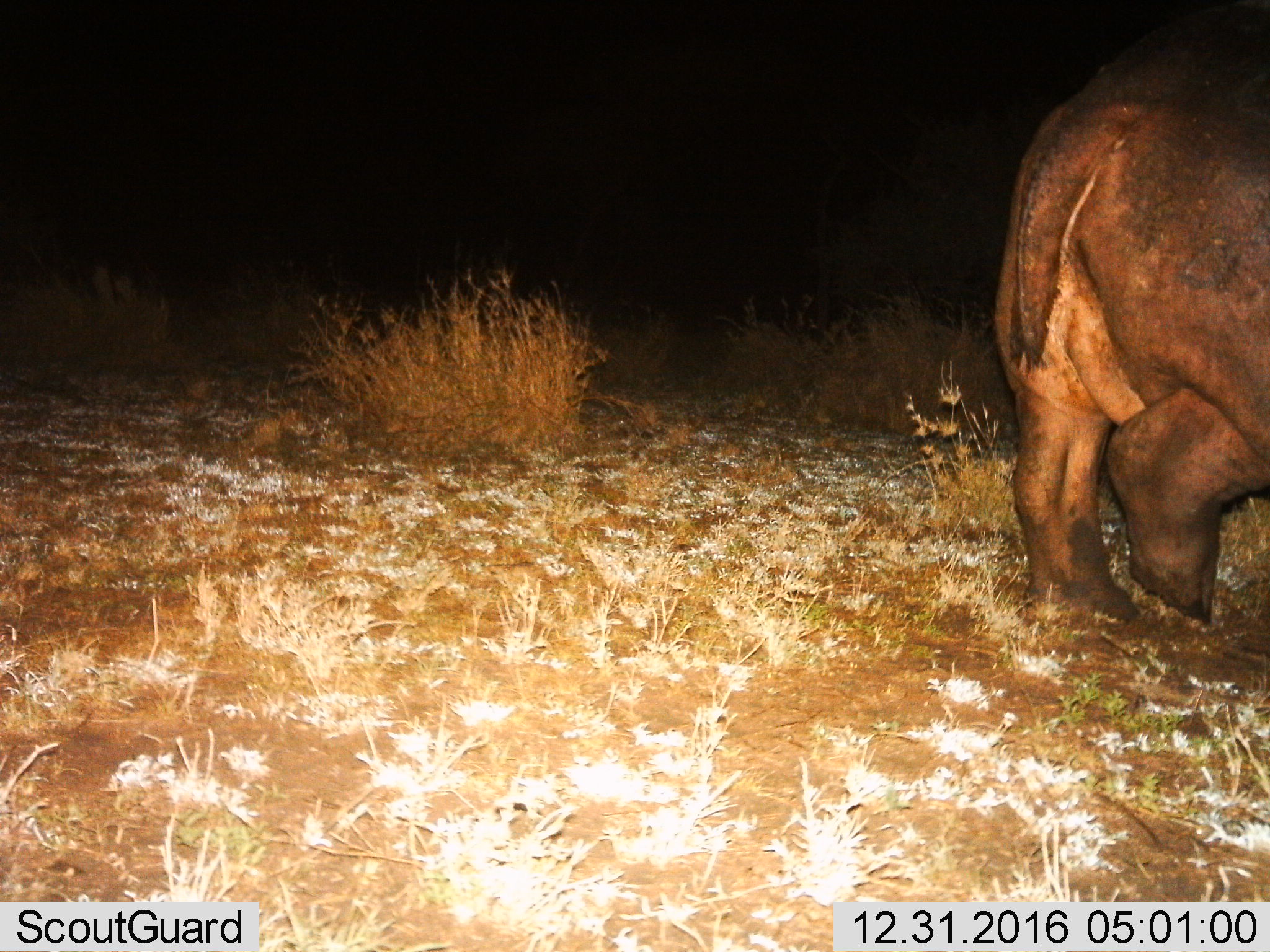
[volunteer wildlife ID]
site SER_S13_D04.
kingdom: Animalia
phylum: Chordata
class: Mammalia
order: Artiodactyla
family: Hippopotamidae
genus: Hippopotamus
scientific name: Hippopotamus amphibius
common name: hippopotamus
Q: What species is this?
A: Hippopotamus (Hippopotamus amphibius).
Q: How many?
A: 1.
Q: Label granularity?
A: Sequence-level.